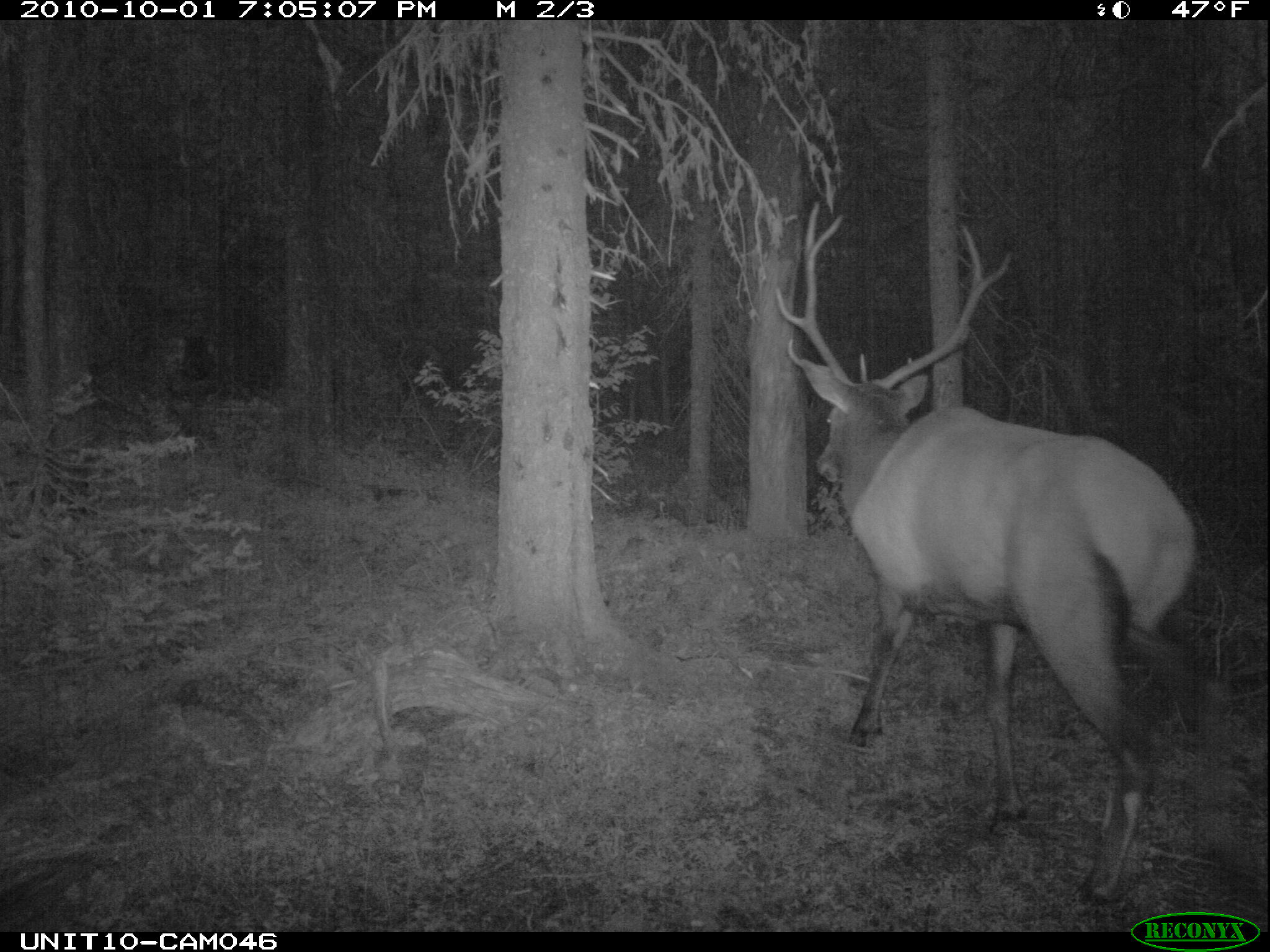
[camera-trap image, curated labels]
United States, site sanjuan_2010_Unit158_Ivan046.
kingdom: Animalia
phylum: Chordata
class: Mammalia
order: Artiodactyla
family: Cervidae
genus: Cervus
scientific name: Cervus elaphus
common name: red deer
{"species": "Cervus elaphus (red deer)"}